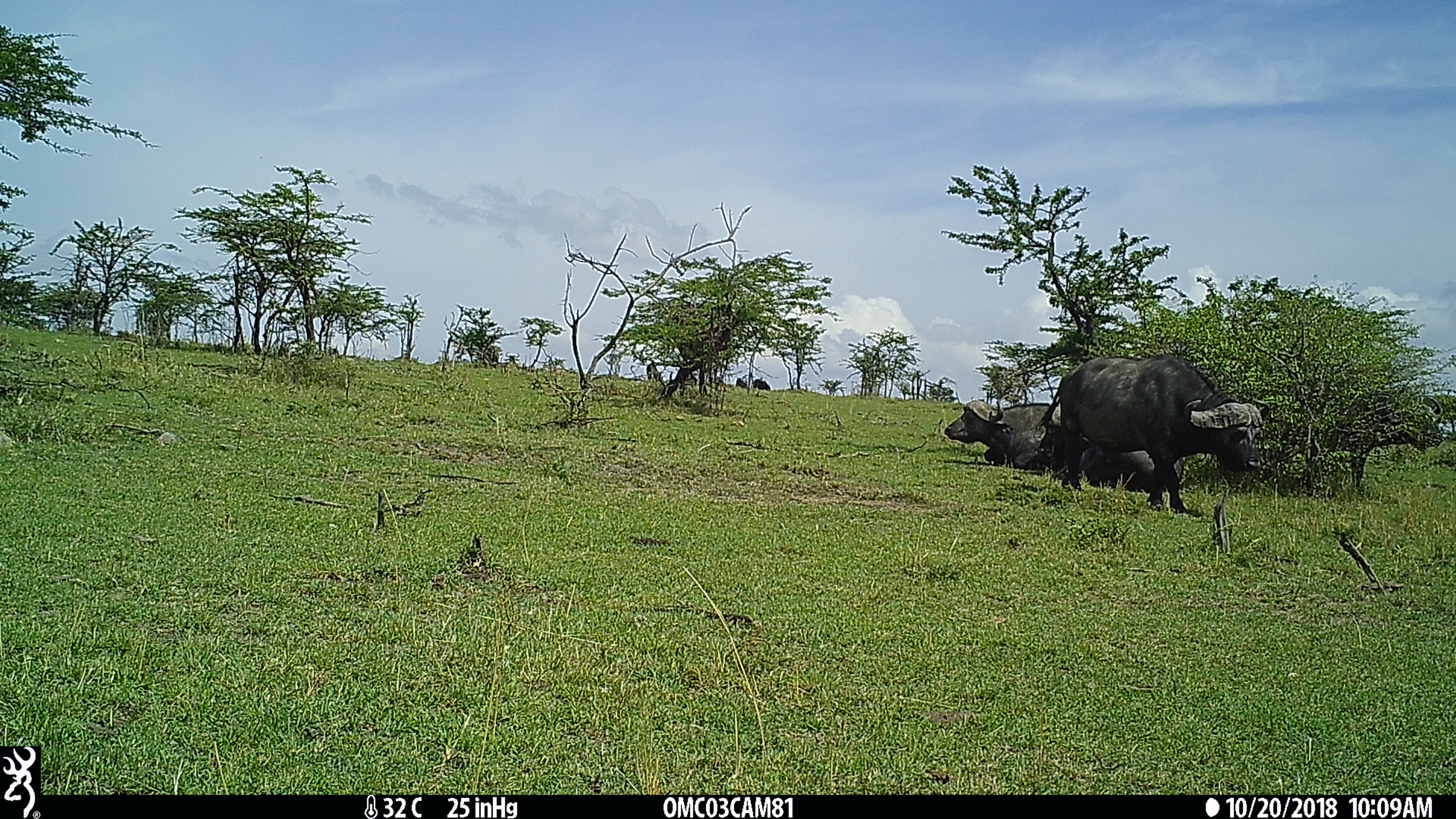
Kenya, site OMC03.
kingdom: Animalia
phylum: Chordata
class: Mammalia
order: Artiodactyla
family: Bovidae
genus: Syncerus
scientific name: Syncerus caffer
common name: buffalo